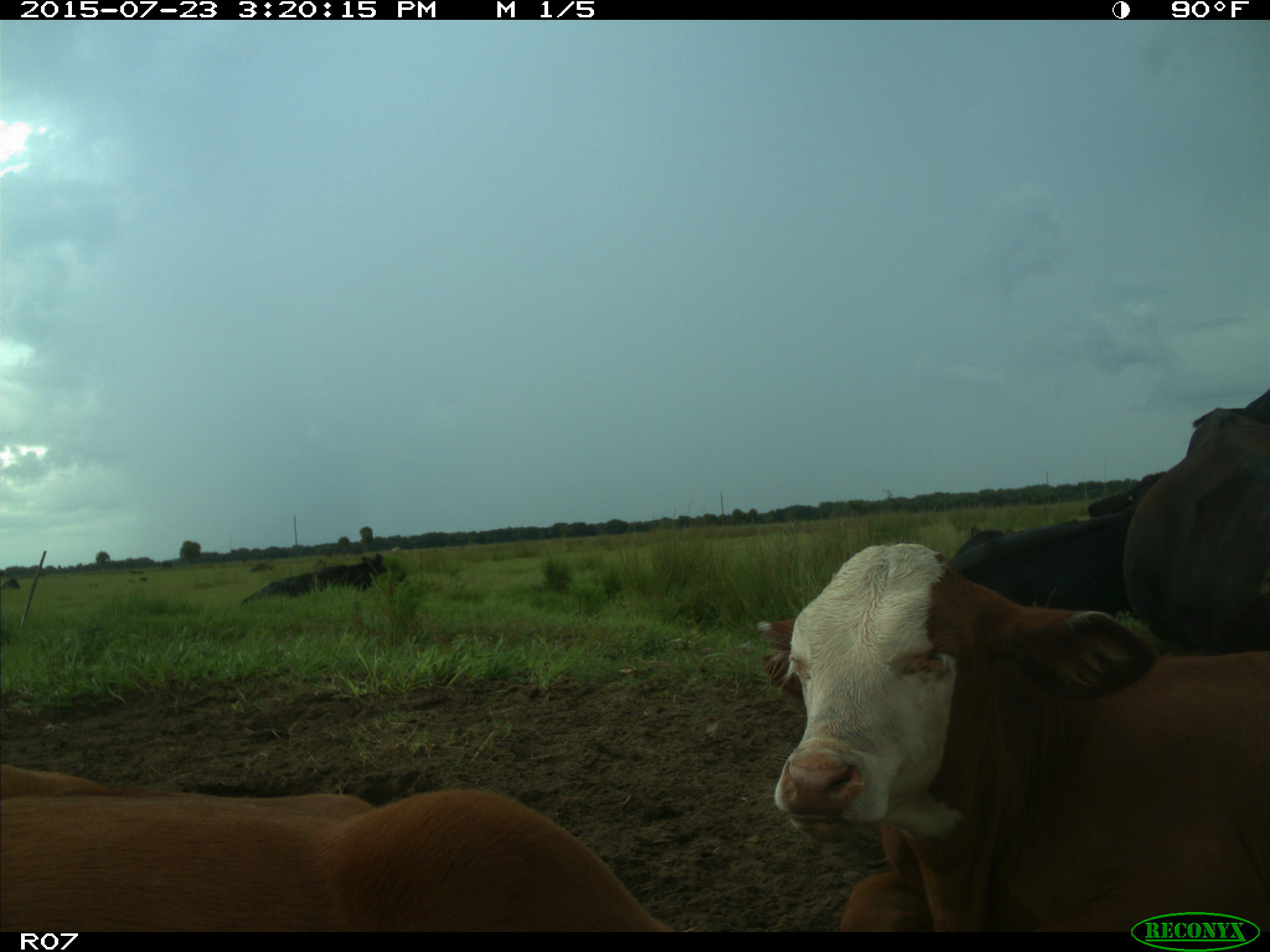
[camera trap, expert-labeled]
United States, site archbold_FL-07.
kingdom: Animalia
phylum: Chordata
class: Mammalia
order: Artiodactyla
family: Bovidae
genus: Bos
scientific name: Bos taurus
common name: domestic cow